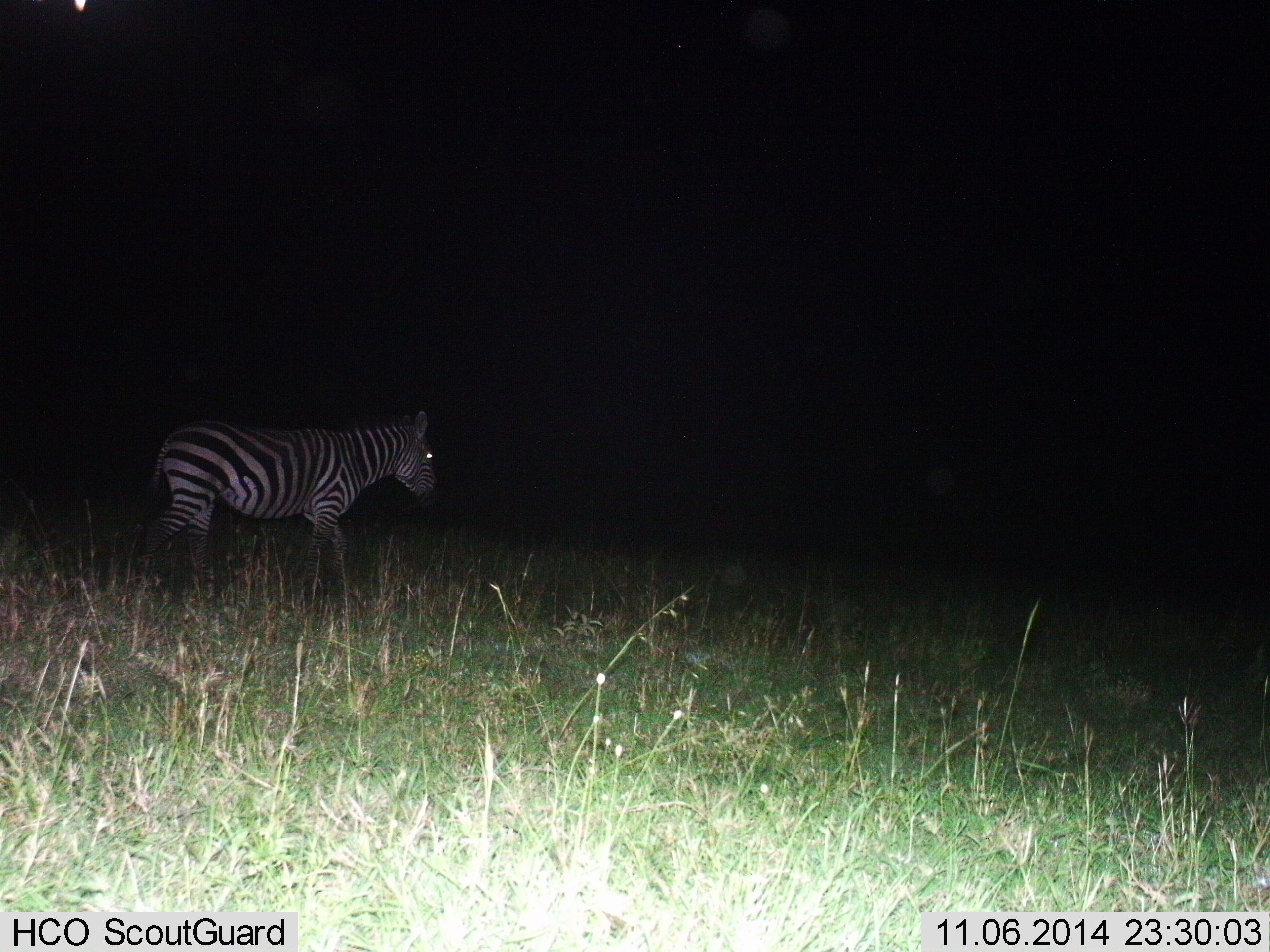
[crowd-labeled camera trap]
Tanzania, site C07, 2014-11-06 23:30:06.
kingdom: Animalia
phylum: Chordata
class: Mammalia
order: Perissodactyla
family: Equidae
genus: Equus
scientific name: Equus quagga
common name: plains zebra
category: zebra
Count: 1.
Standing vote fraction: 40%.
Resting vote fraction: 0%.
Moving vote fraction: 60%.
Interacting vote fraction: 0%.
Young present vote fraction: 0%.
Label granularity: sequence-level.